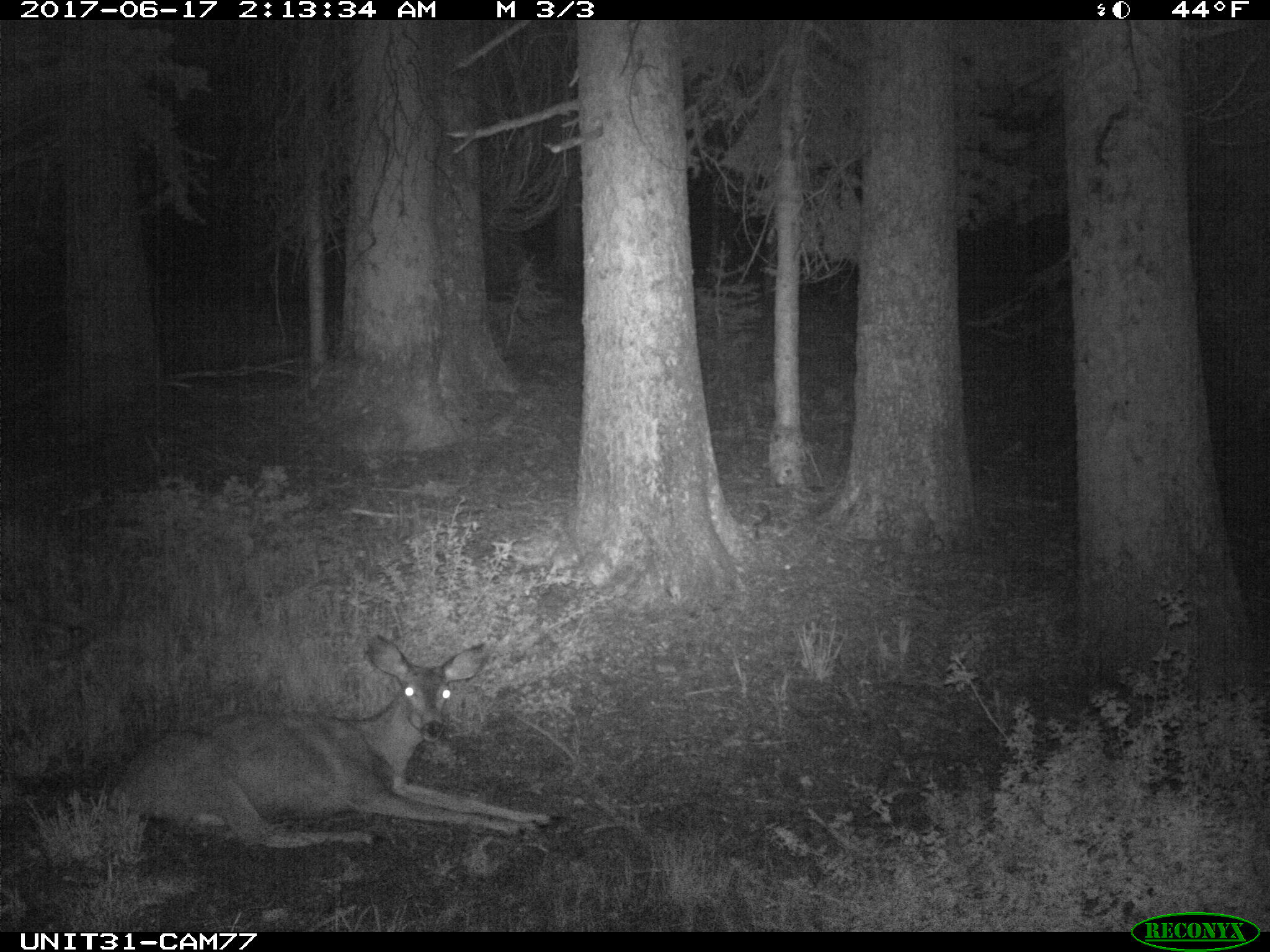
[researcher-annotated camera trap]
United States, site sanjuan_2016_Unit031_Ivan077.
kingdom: Animalia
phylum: Chordata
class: Mammalia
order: Artiodactyla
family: Cervidae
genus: Odocoileus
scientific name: Odocoileus hemionus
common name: mule deer